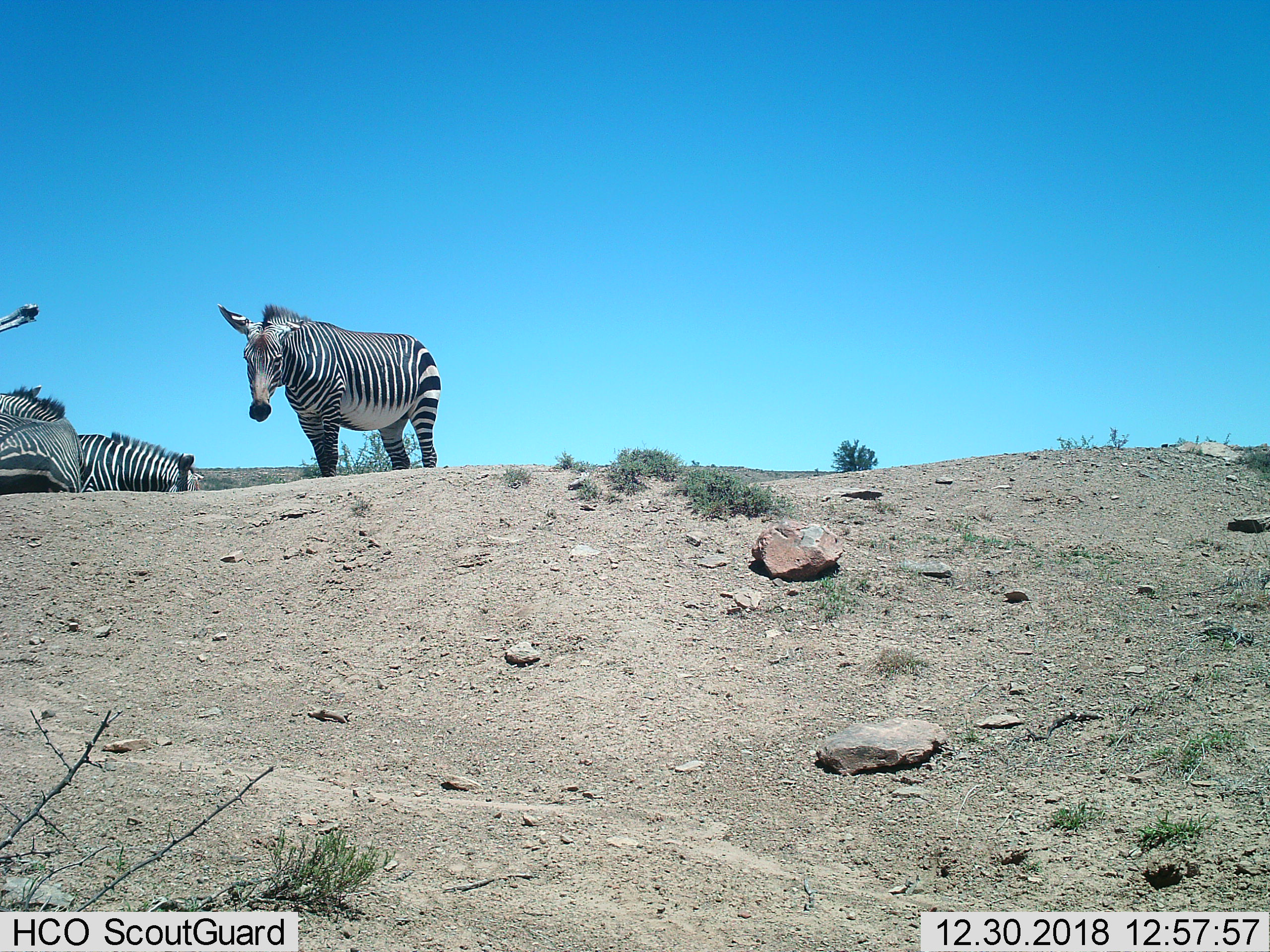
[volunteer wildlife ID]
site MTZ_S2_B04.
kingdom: Animalia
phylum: Chordata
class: Mammalia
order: Perissodactyla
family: Equidae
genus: Equus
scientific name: Equus zebra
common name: mountain zebra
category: zebramountain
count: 3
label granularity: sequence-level